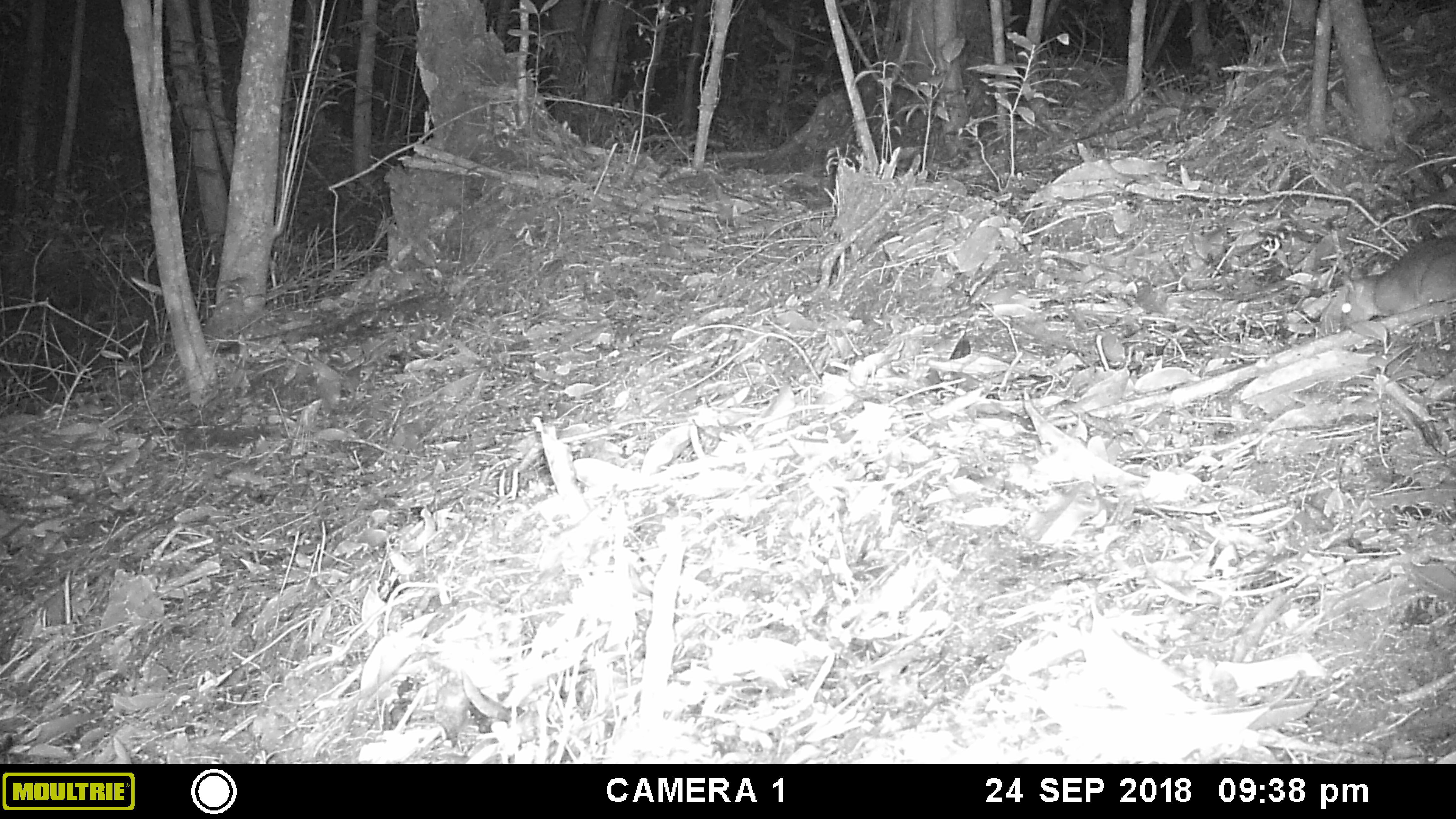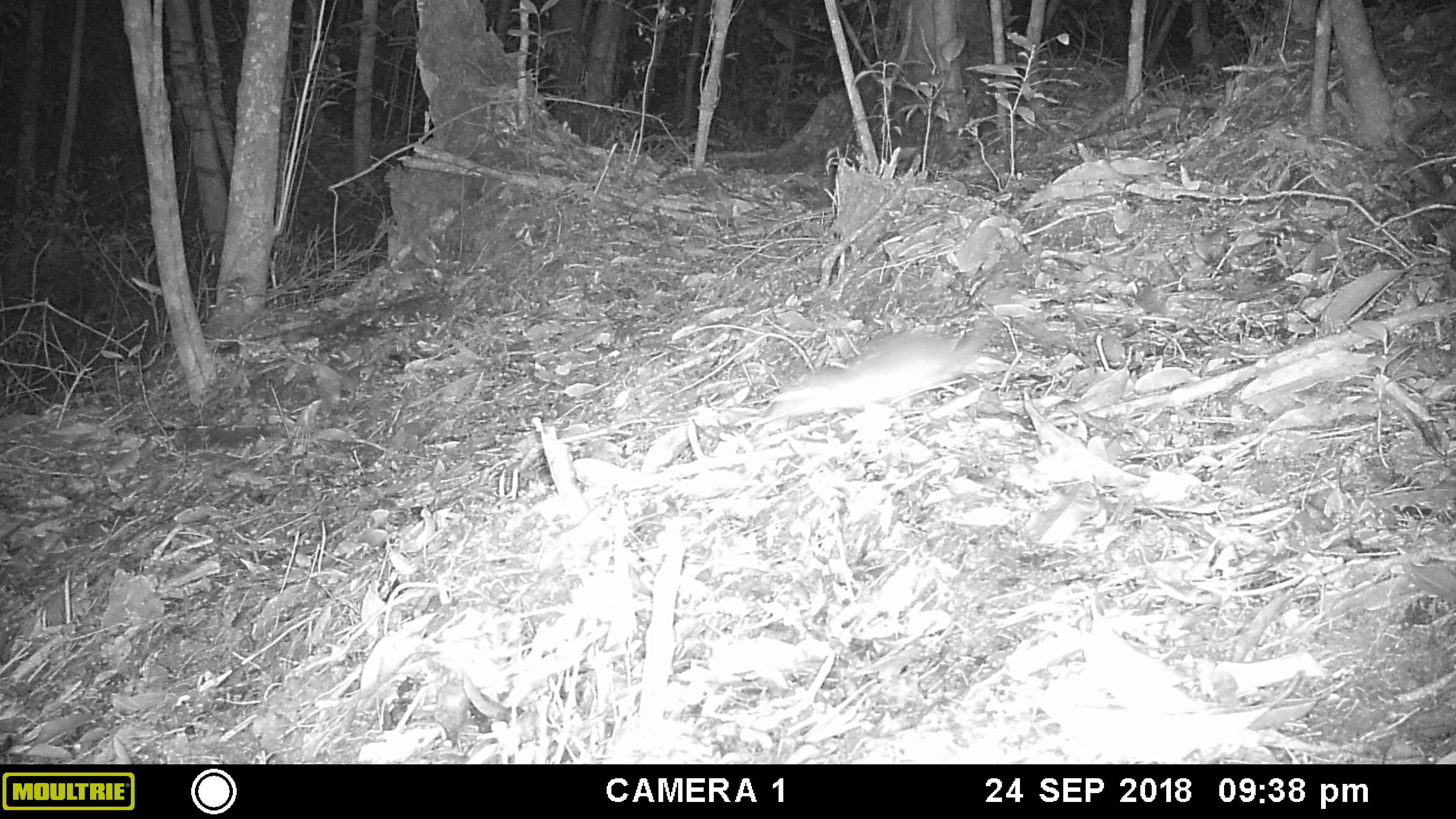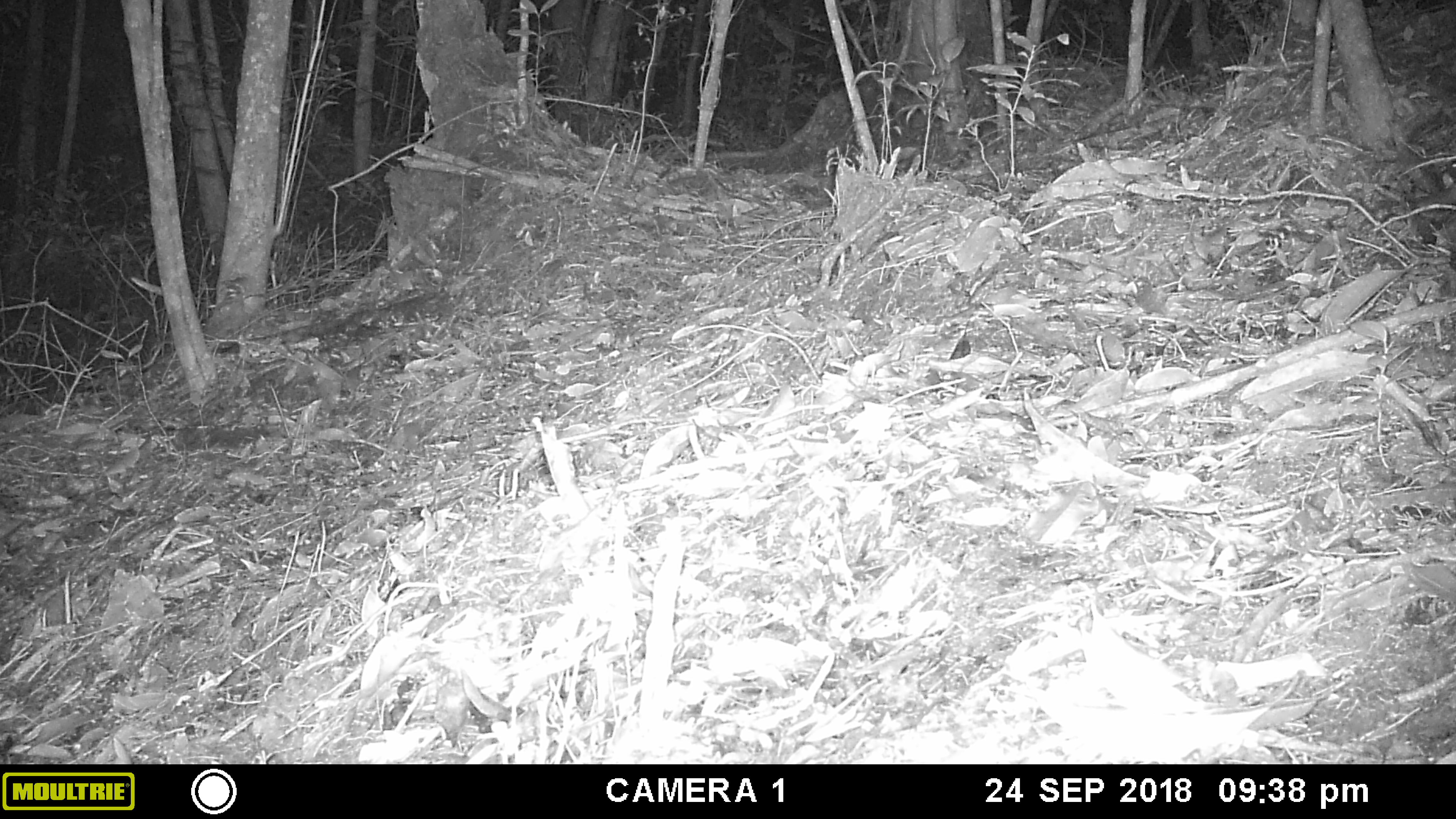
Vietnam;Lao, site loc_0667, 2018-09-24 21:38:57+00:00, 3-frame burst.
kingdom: Animalia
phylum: Chordata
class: Mammalia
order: Rodentia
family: Muridae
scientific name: Muridae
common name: old-world mice and rats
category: unidentified murid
Unidentified murid (old-world mice and rats) (Muridae). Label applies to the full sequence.